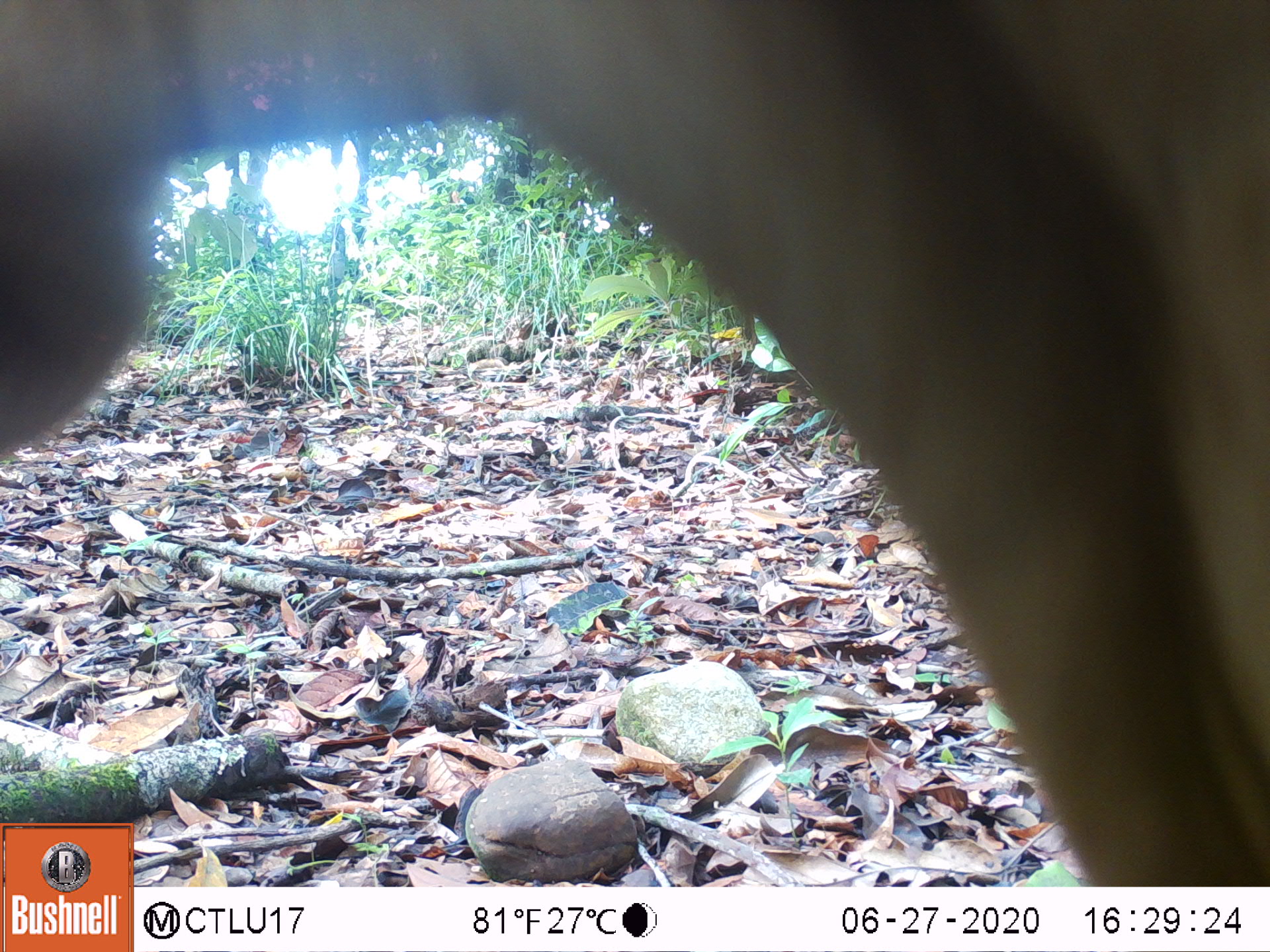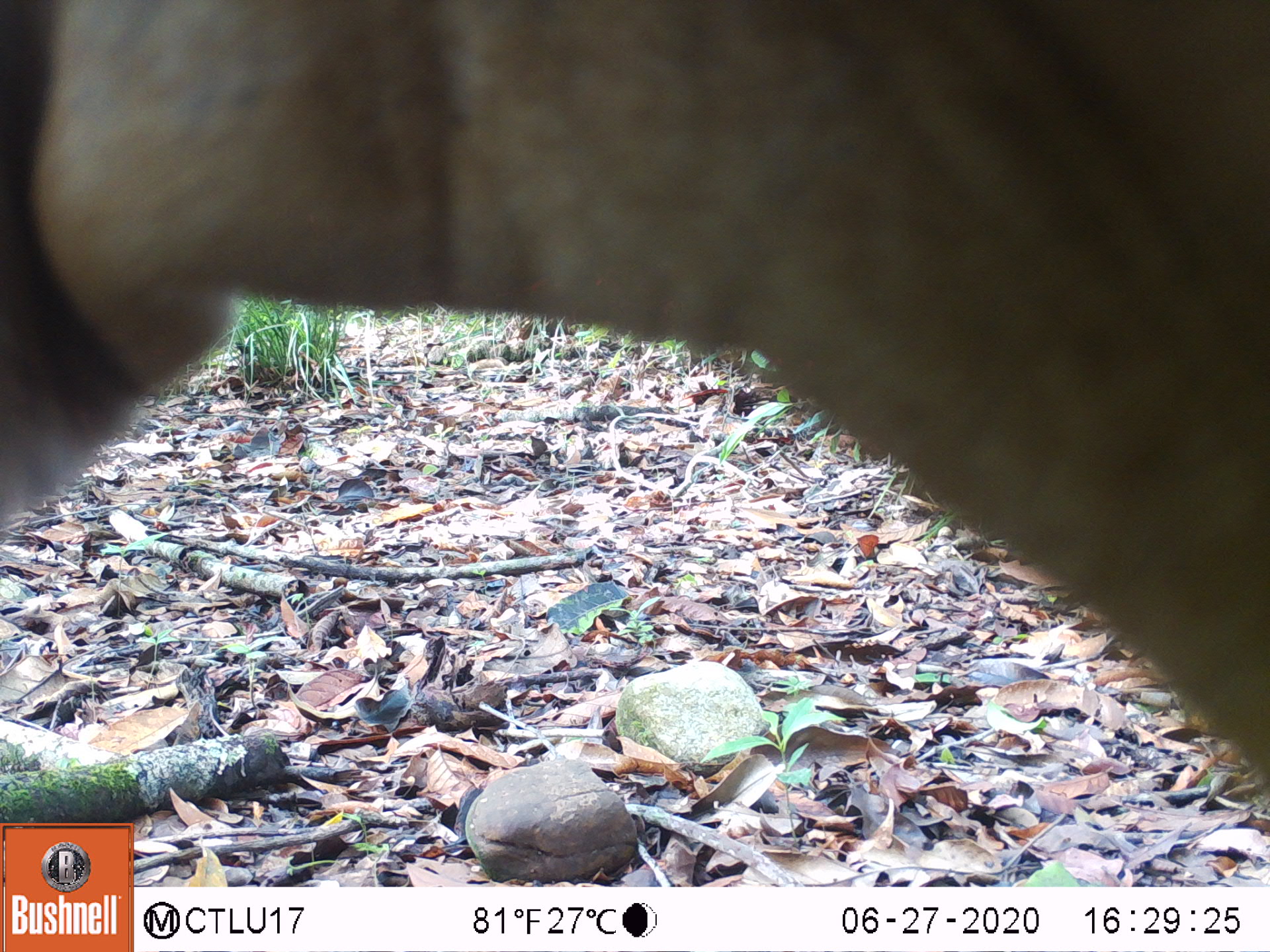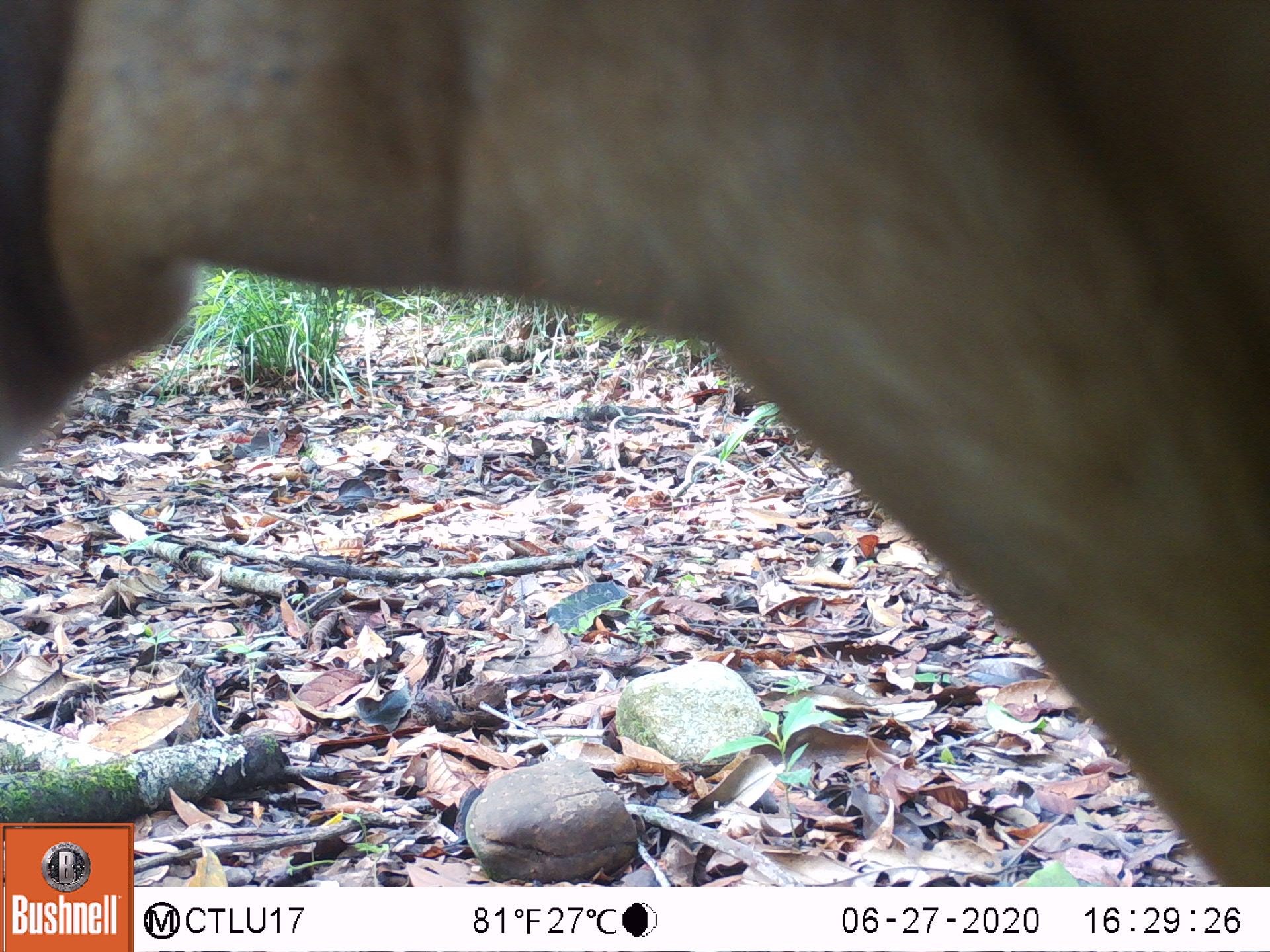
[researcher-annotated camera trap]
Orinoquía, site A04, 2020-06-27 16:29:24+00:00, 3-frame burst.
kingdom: Animalia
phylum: Chordata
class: Mammalia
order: Artiodactyla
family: Bovidae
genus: Bos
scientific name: Bos taurus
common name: cow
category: cattle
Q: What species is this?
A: Cattle (cow) (Bos taurus).